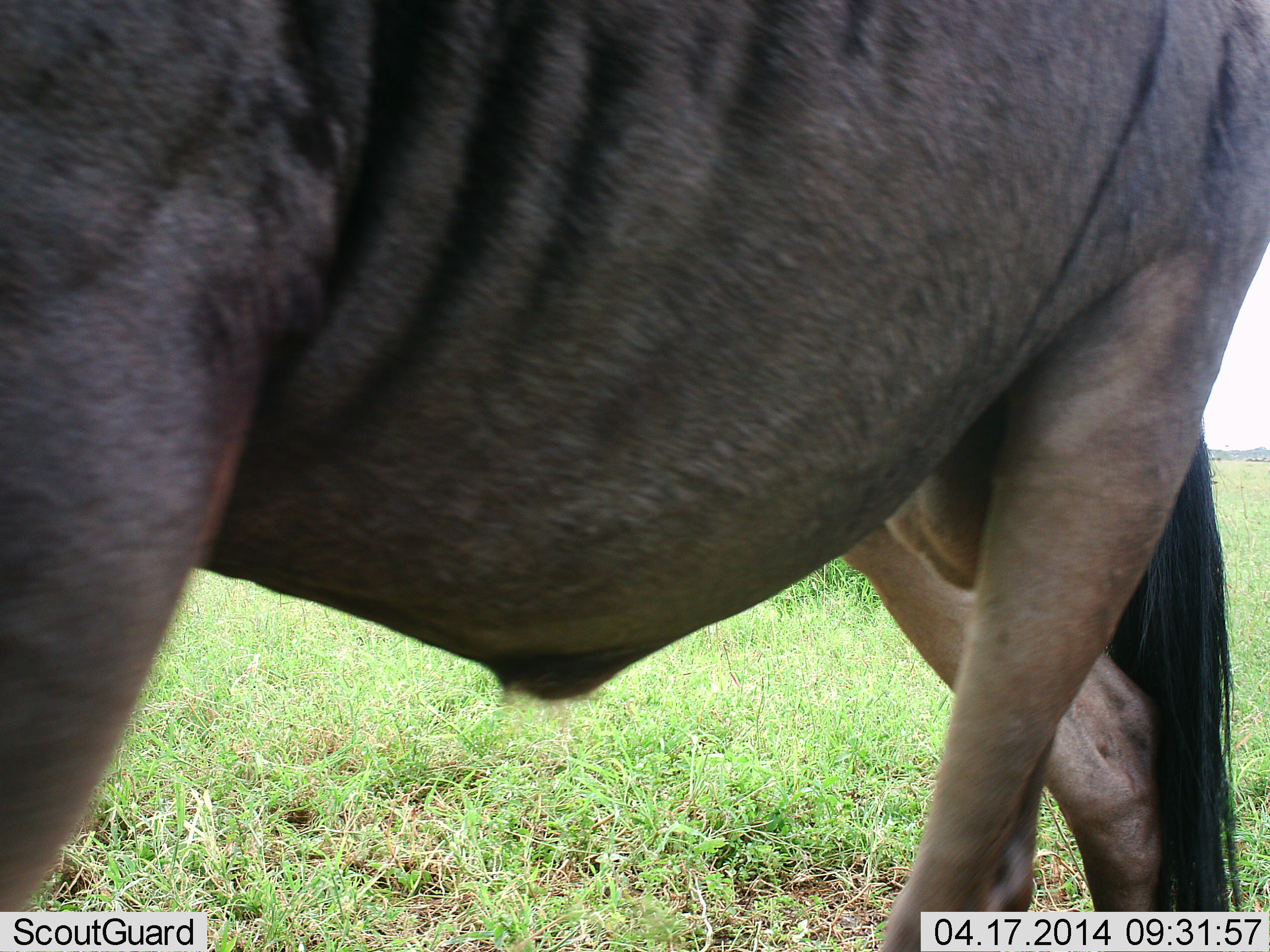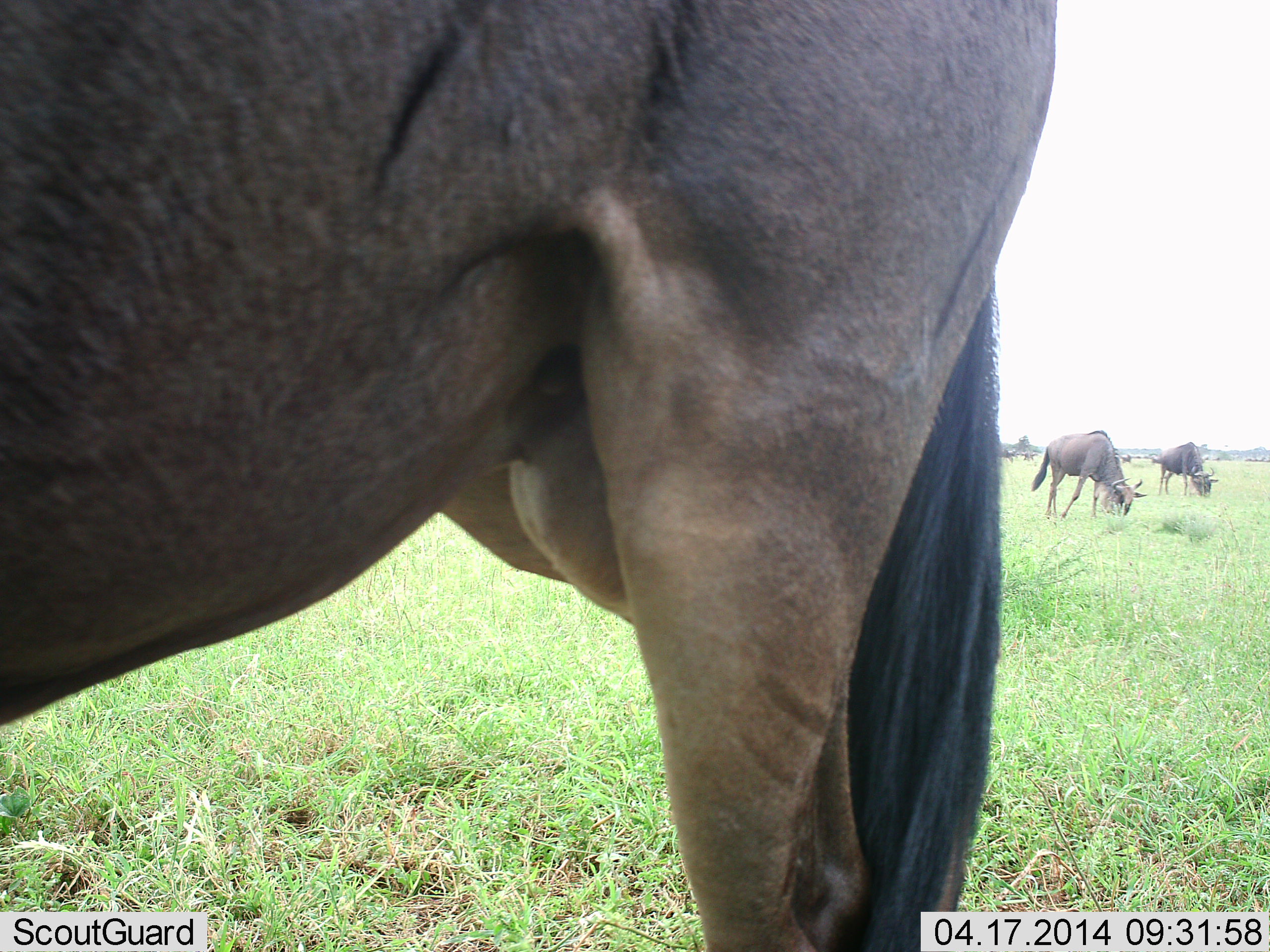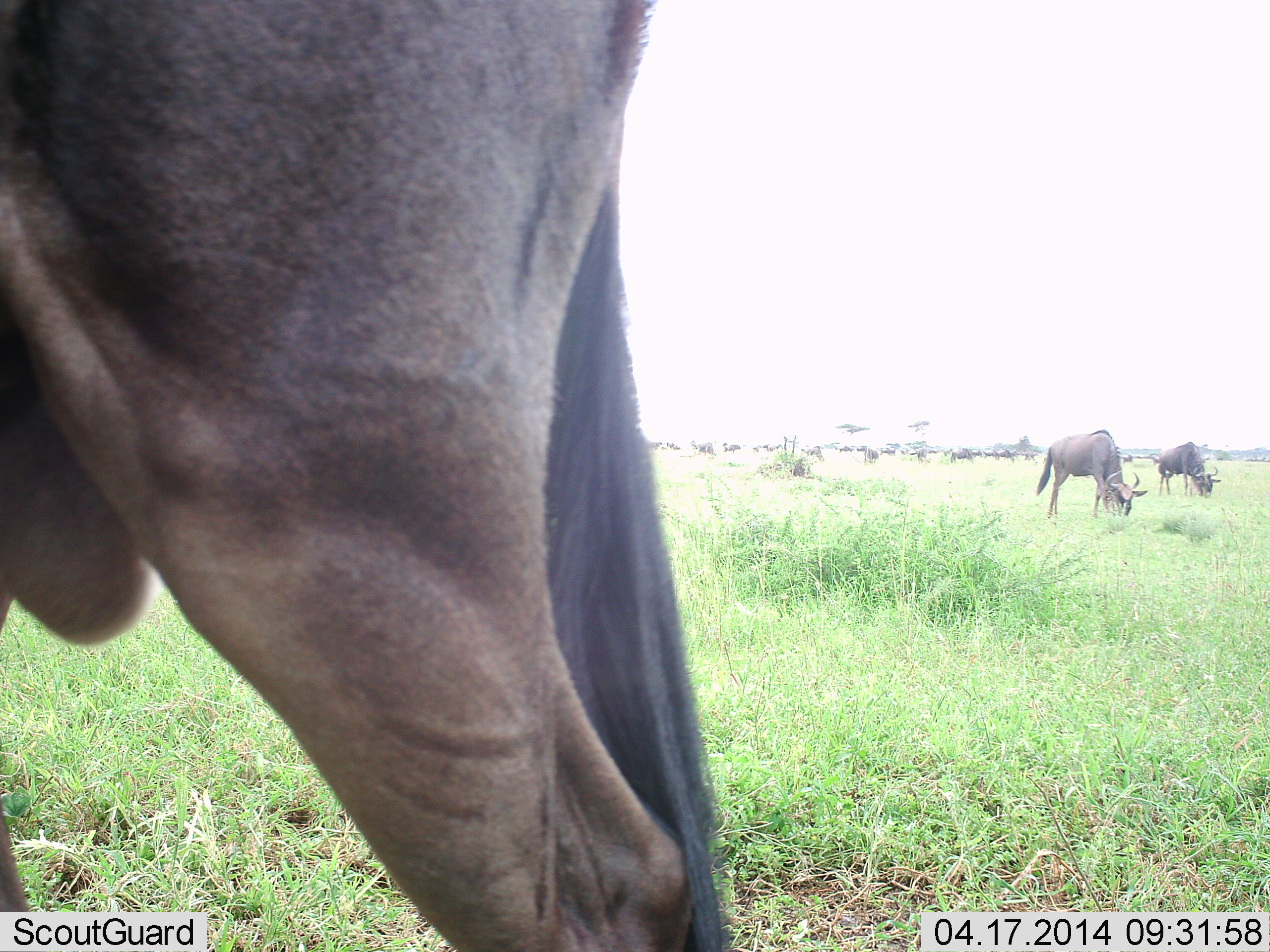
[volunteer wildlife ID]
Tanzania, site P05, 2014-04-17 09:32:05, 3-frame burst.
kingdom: Animalia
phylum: Chordata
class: Mammalia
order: Artiodactyla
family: Bovidae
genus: Connochaetes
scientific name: Connochaetes taurinus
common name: blue wildebeest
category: wildebeest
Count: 4.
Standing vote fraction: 30%.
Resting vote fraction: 0%.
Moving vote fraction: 50%.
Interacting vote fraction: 0%.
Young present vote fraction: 0%.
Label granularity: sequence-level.